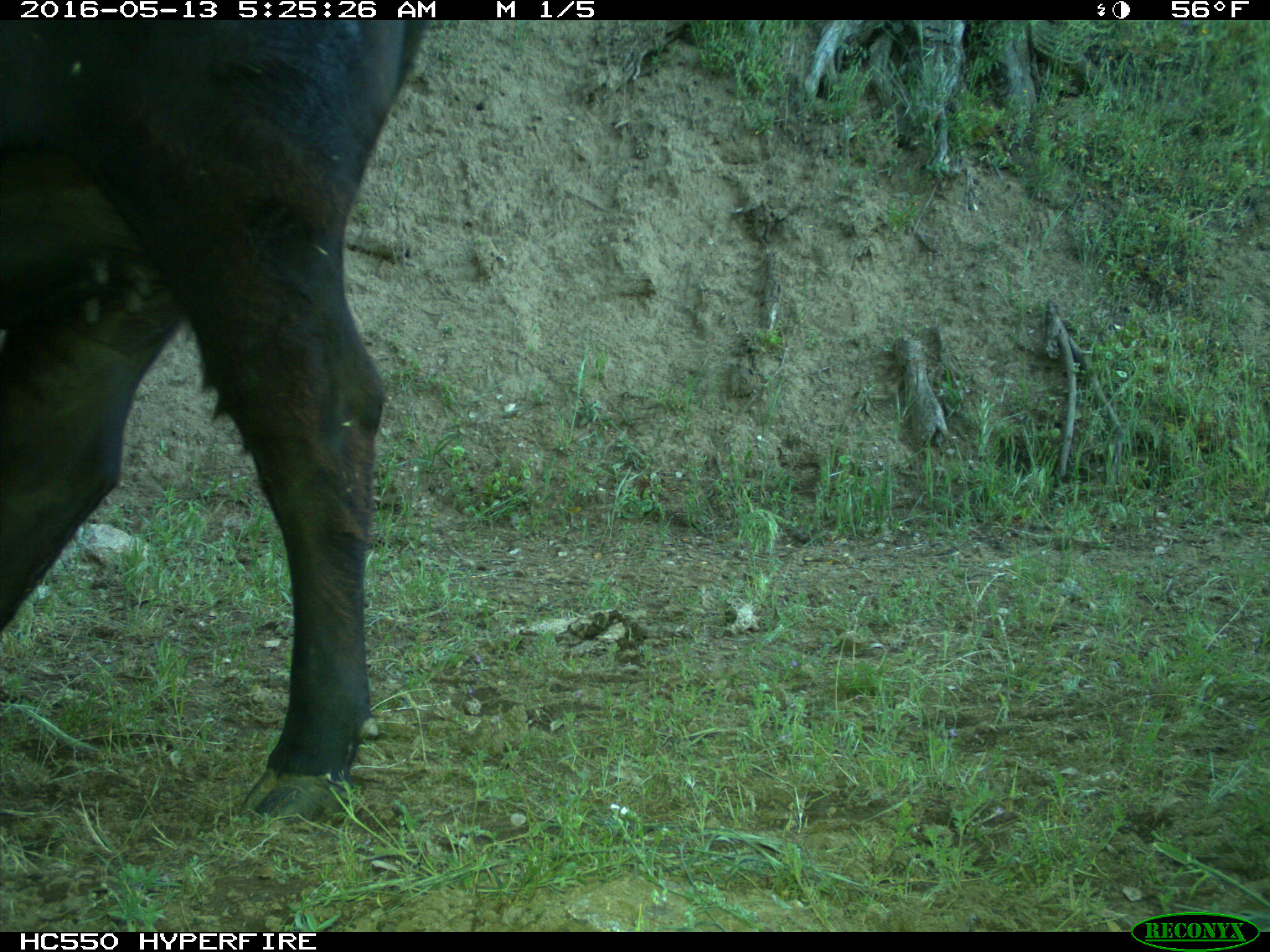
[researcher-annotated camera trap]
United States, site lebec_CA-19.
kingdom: Animalia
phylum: Chordata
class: Mammalia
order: Artiodactyla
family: Bovidae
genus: Bos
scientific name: Bos taurus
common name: domestic cow